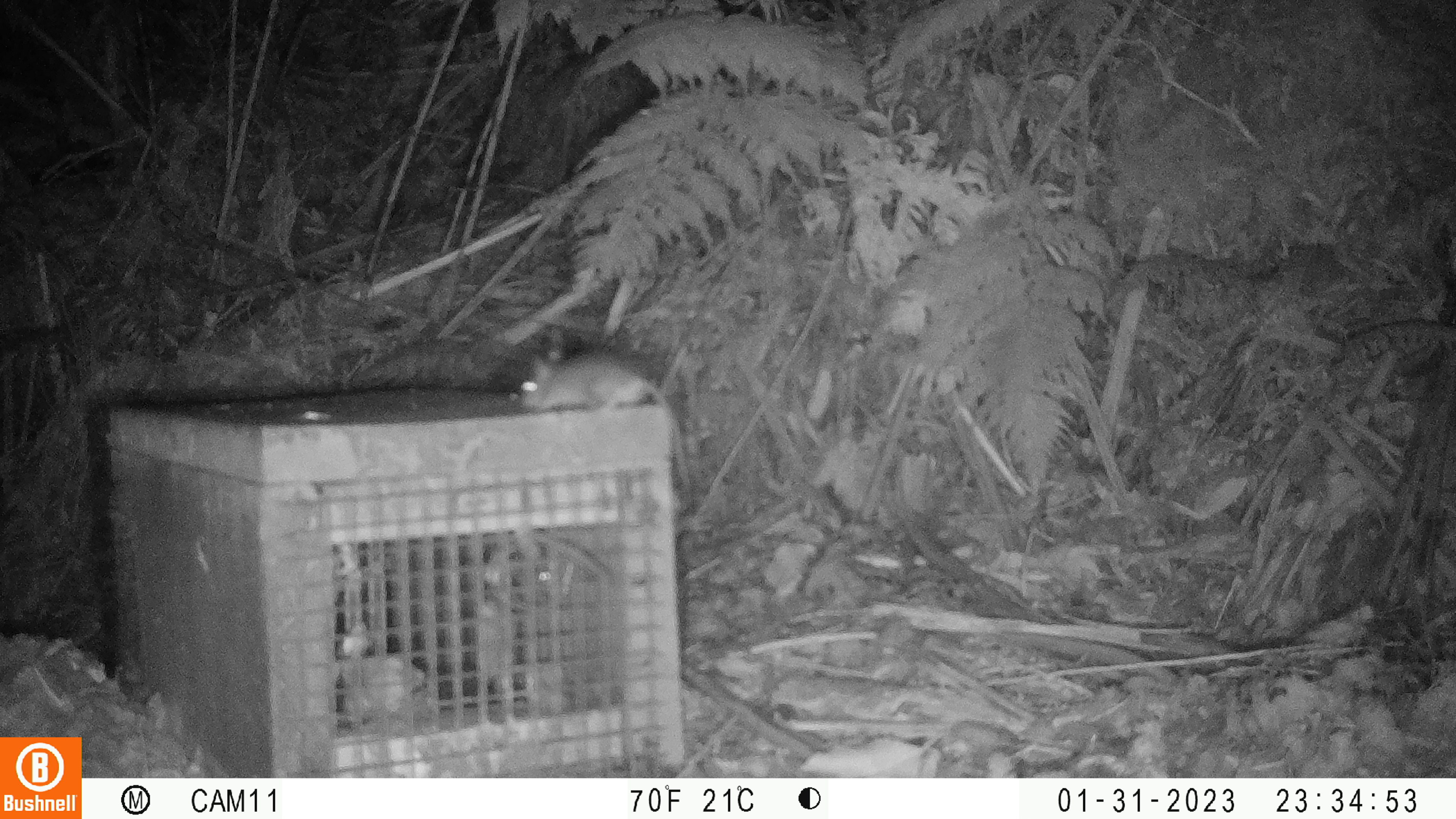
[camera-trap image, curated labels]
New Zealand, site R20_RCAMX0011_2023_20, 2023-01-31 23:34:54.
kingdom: Animalia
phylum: Chordata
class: Mammalia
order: Rodentia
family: Muridae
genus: Mus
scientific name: Mus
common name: mouse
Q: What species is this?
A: Mouse (Mus).